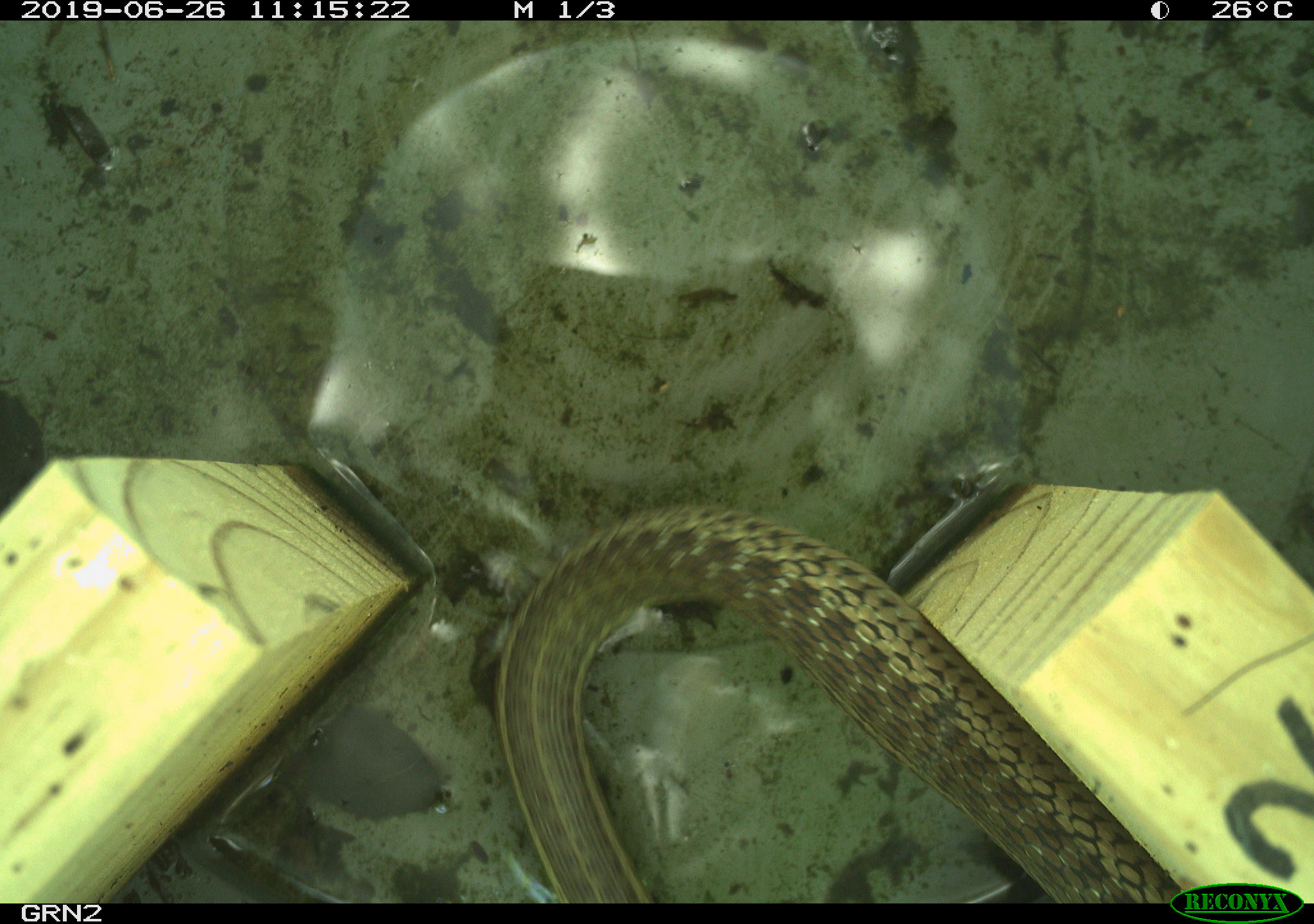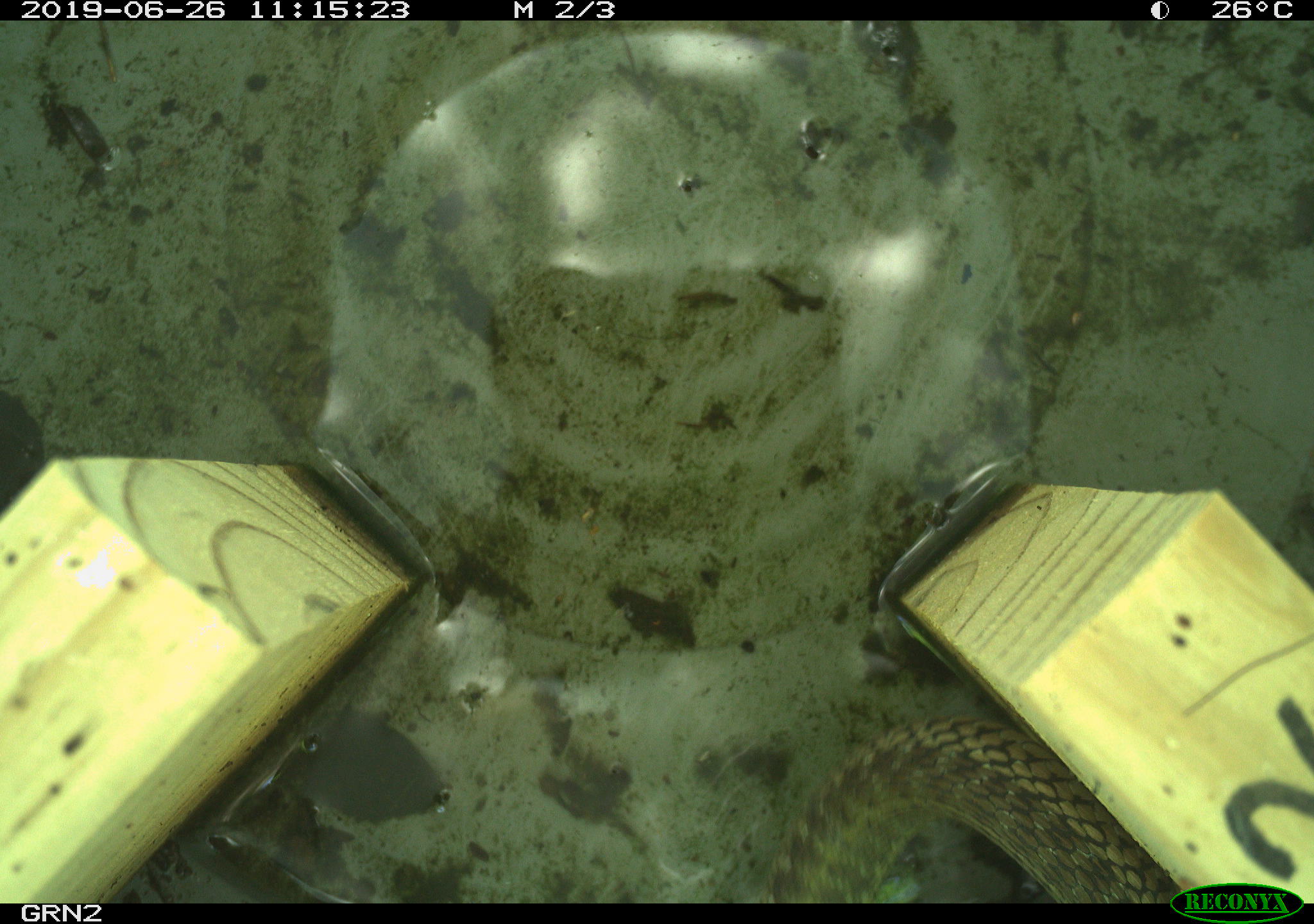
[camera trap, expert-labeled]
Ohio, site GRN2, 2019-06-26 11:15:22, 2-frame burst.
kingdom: Animalia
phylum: Chordata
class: Reptilia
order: Squamata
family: Colubridae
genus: Thamnophis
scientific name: Thamnophis sirtalis sirtalis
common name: eastern gartersnake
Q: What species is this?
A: Eastern gartersnake (Thamnophis sirtalis sirtalis).